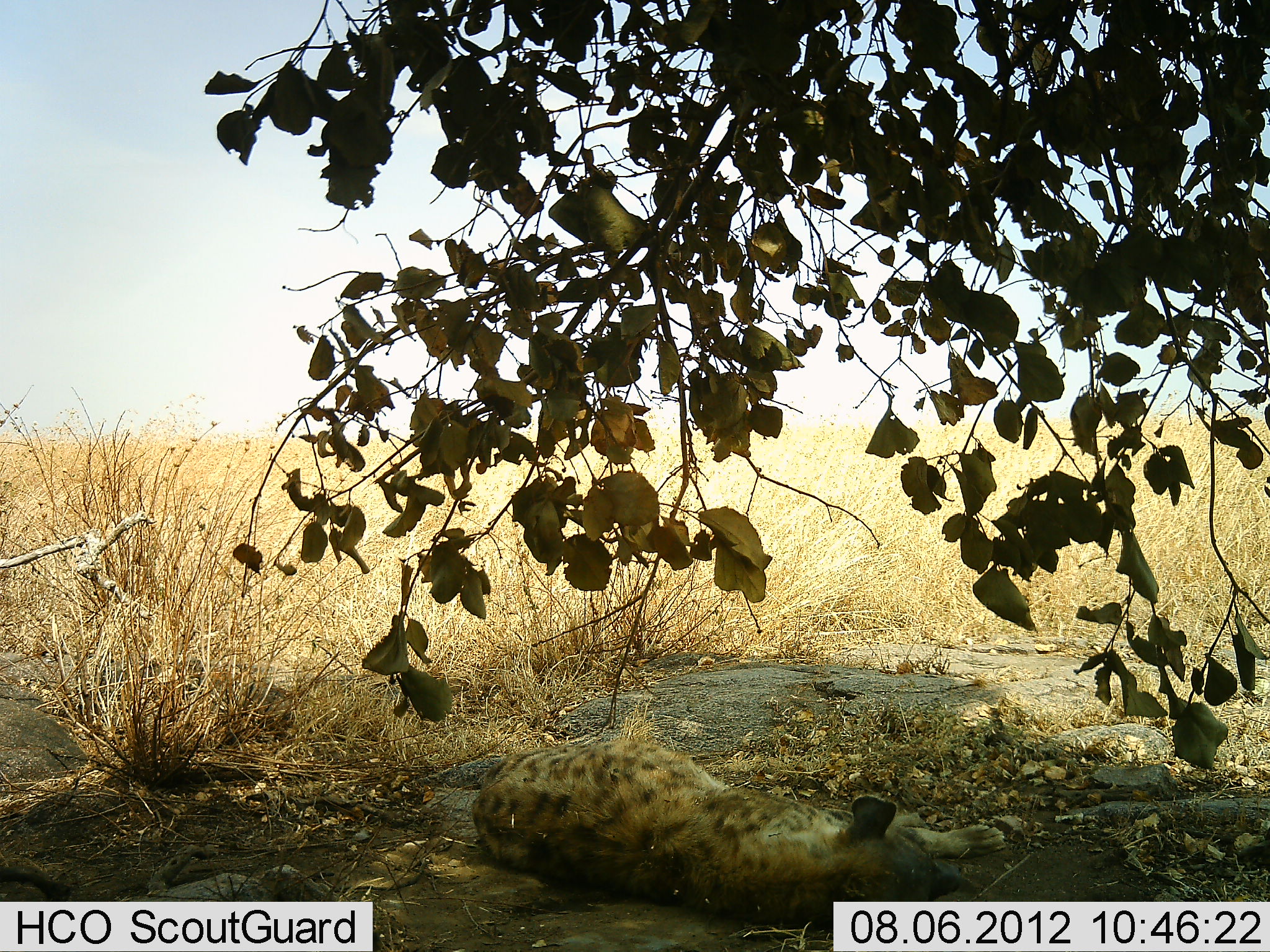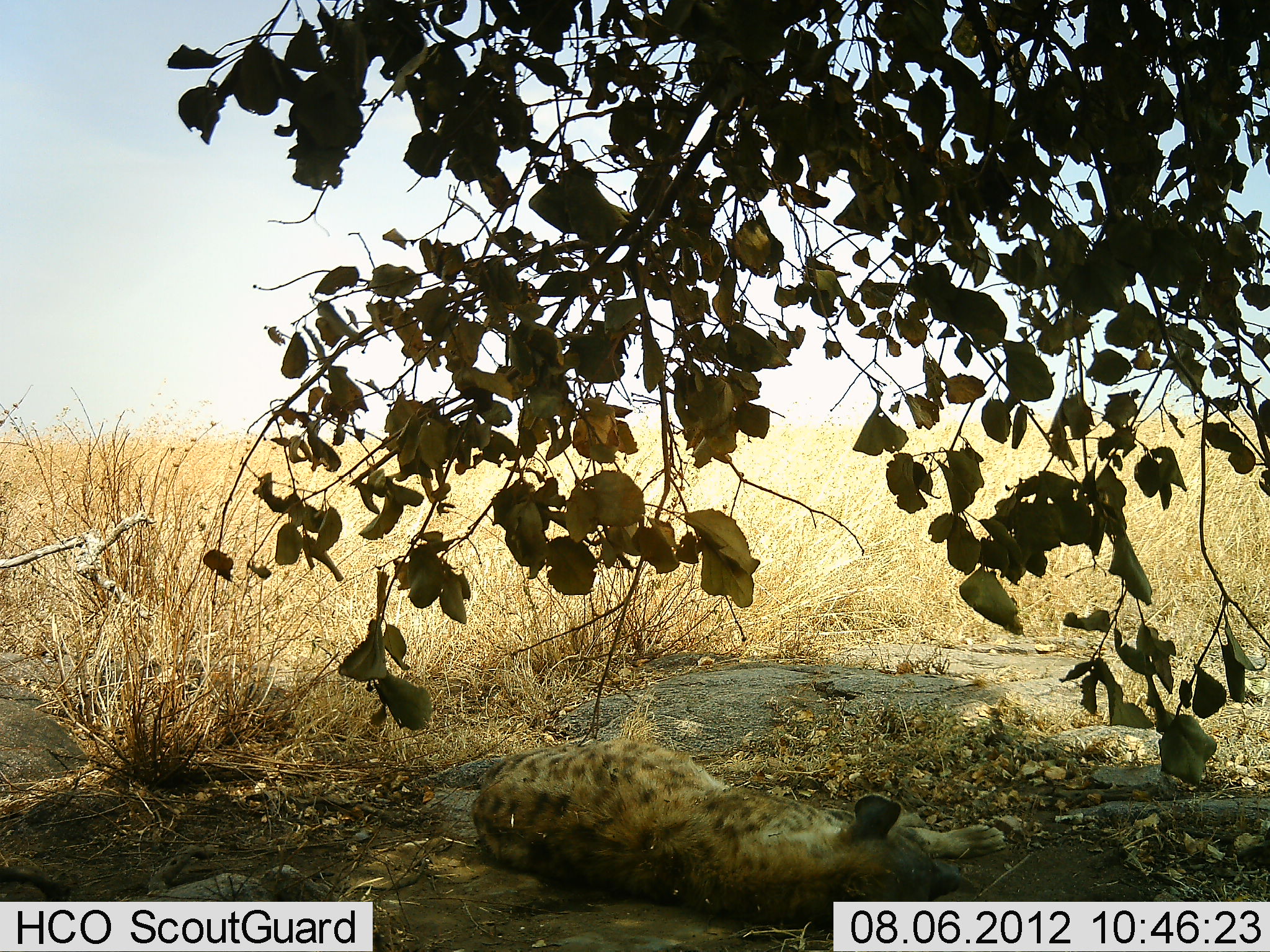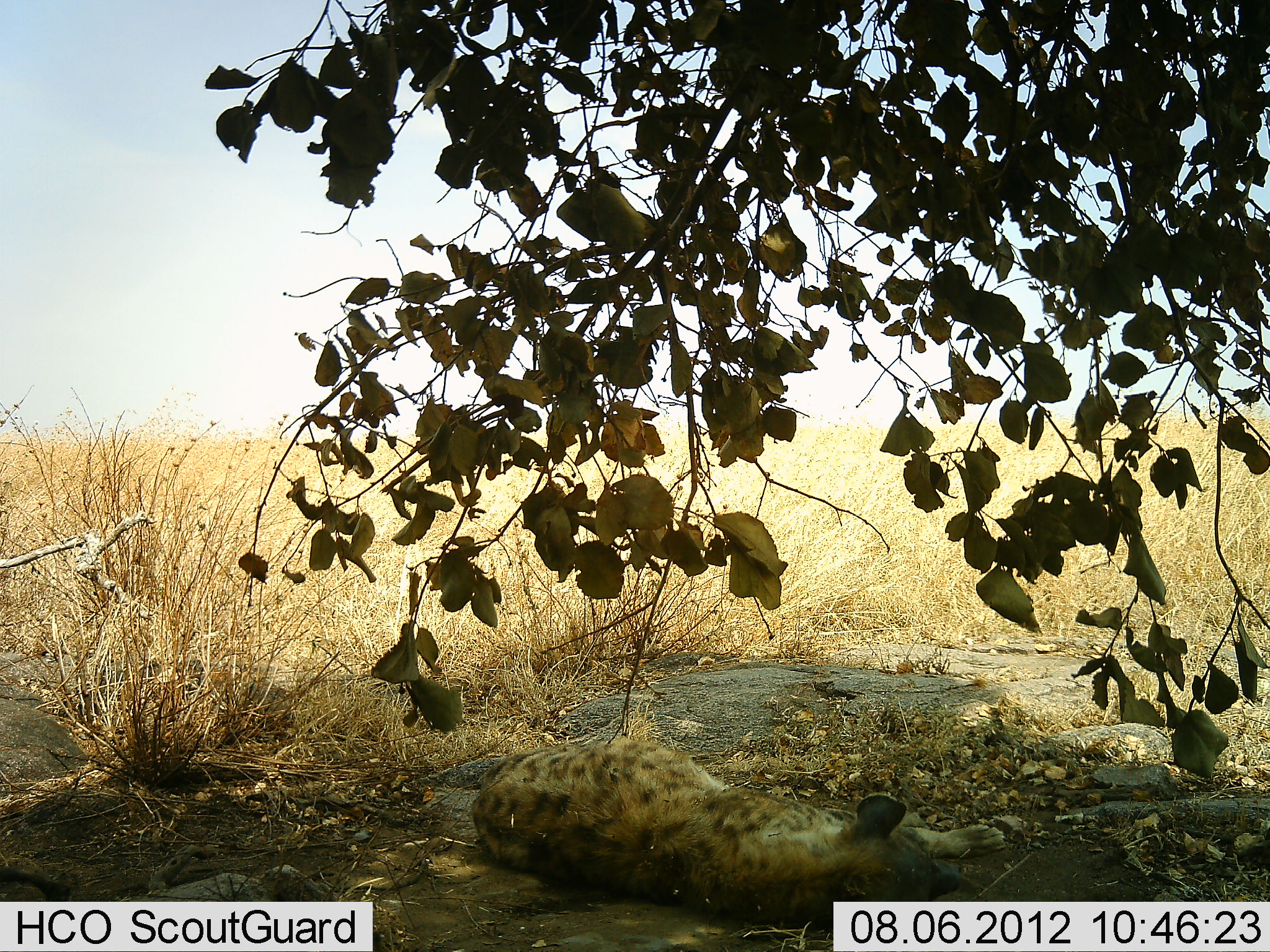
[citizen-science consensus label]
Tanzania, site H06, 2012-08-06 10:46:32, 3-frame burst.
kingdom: Animalia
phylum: Chordata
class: Mammalia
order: Carnivora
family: Hyaenidae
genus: Crocuta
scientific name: Crocuta crocuta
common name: spotted hyena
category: hyenaspotted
Hyenaspotted (spotted hyena) (Crocuta crocuta), count 1. Behavior (volunteer vote fractions): standing 0%, resting 100%, moving 0%, interacting 0%. Young present (vote fraction): 0%. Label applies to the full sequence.